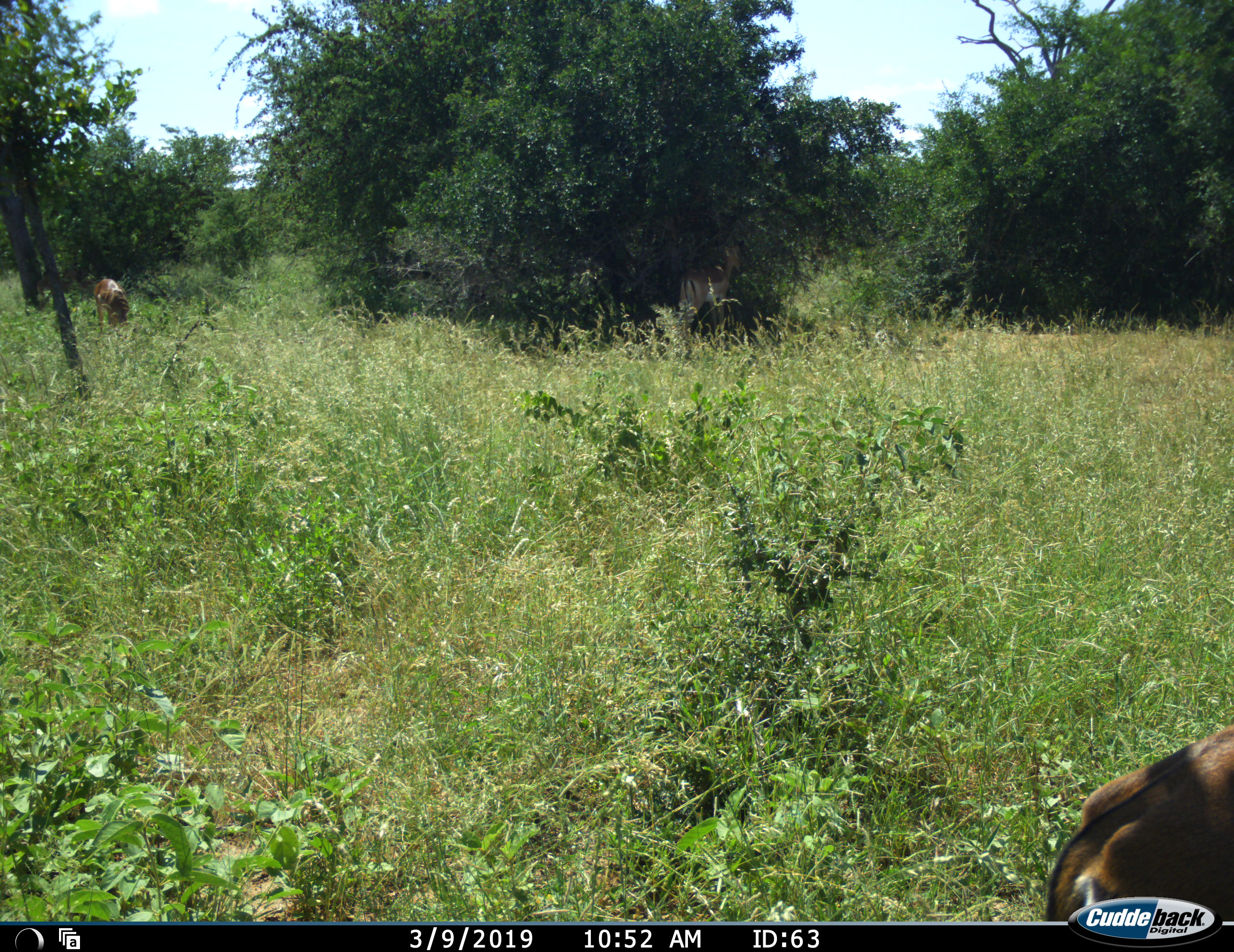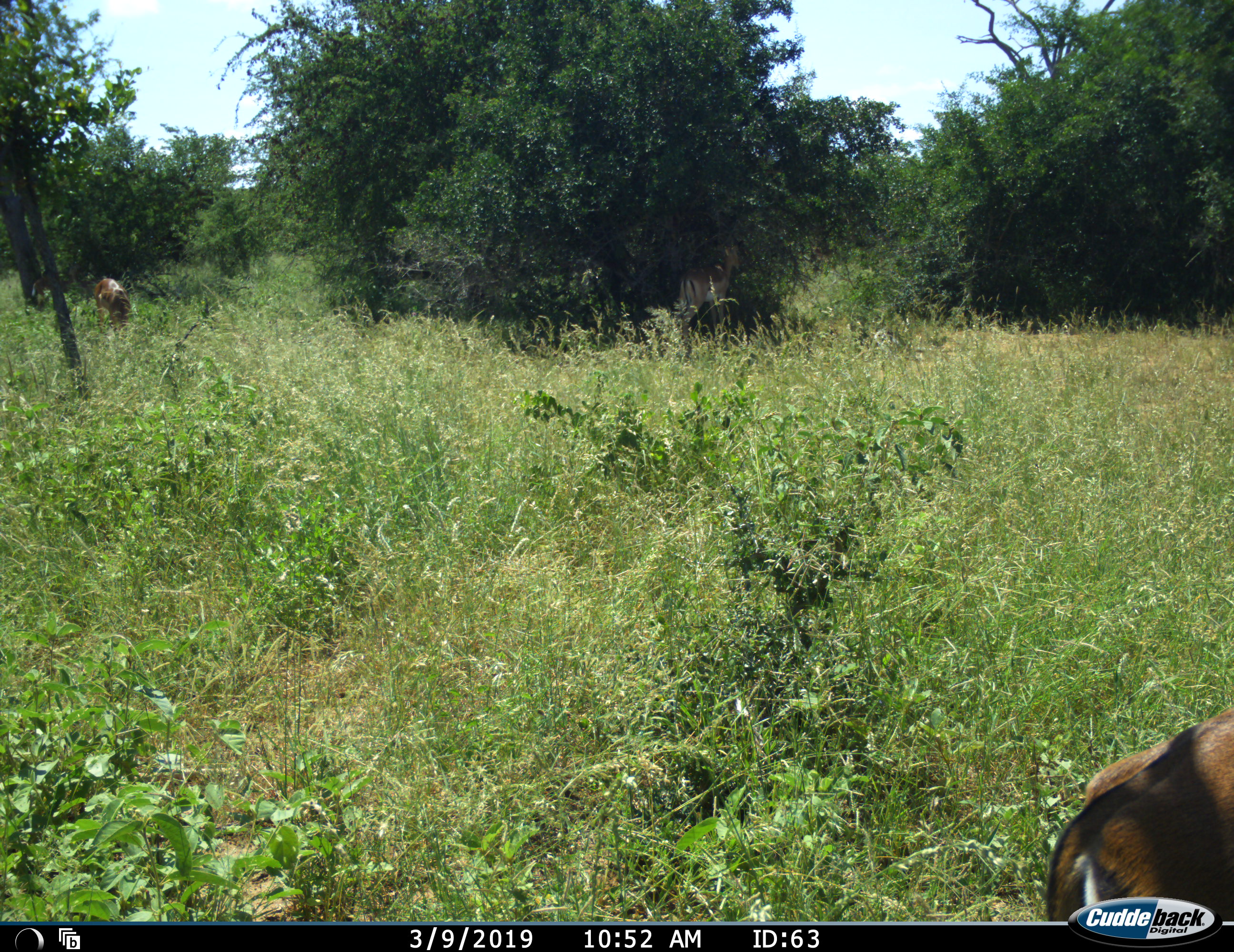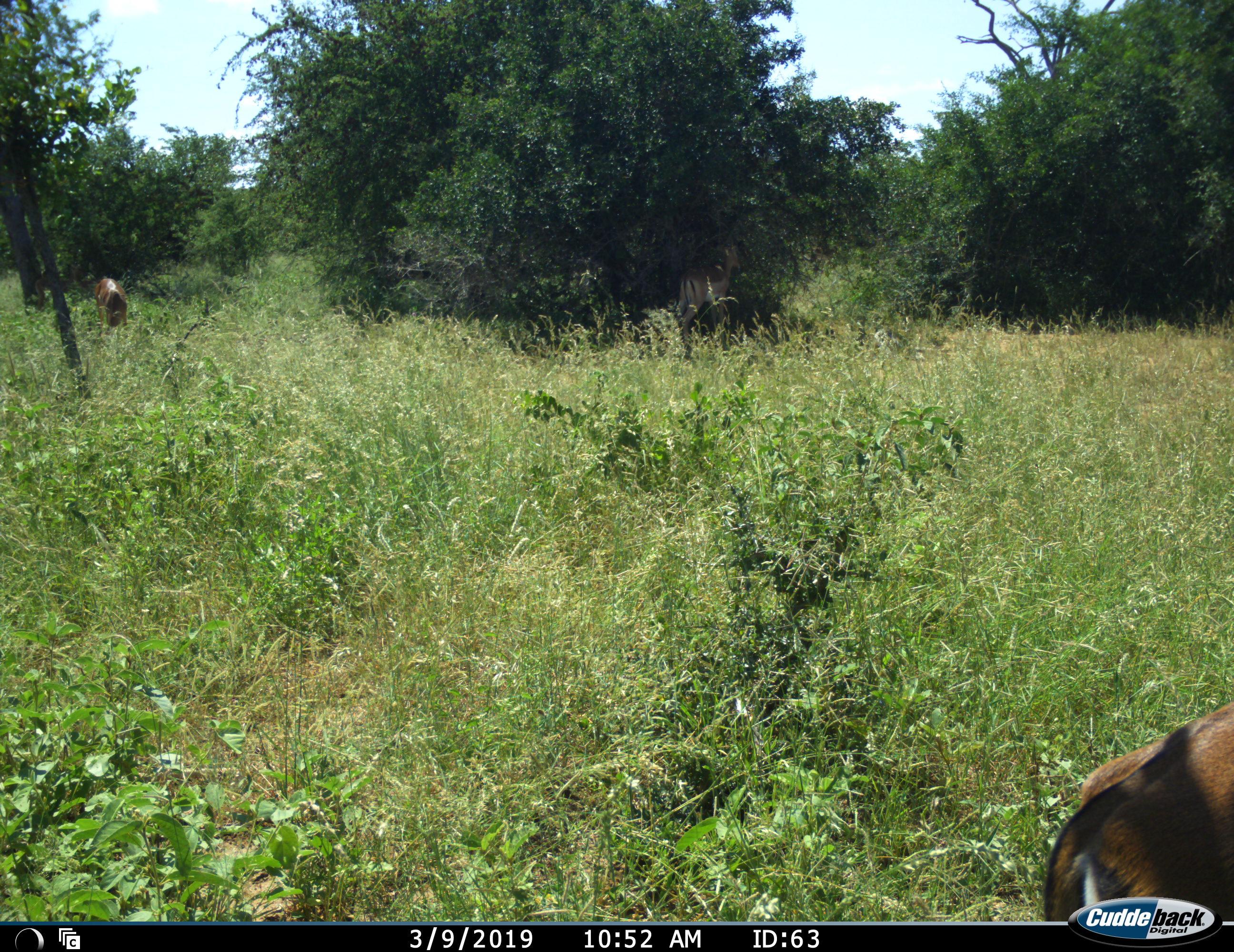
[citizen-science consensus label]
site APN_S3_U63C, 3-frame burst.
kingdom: Animalia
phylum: Chordata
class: Mammalia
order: Artiodactyla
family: Bovidae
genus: Aepyceros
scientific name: Aepyceros melampus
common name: impala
Impala (Aepyceros melampus), count 3. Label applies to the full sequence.